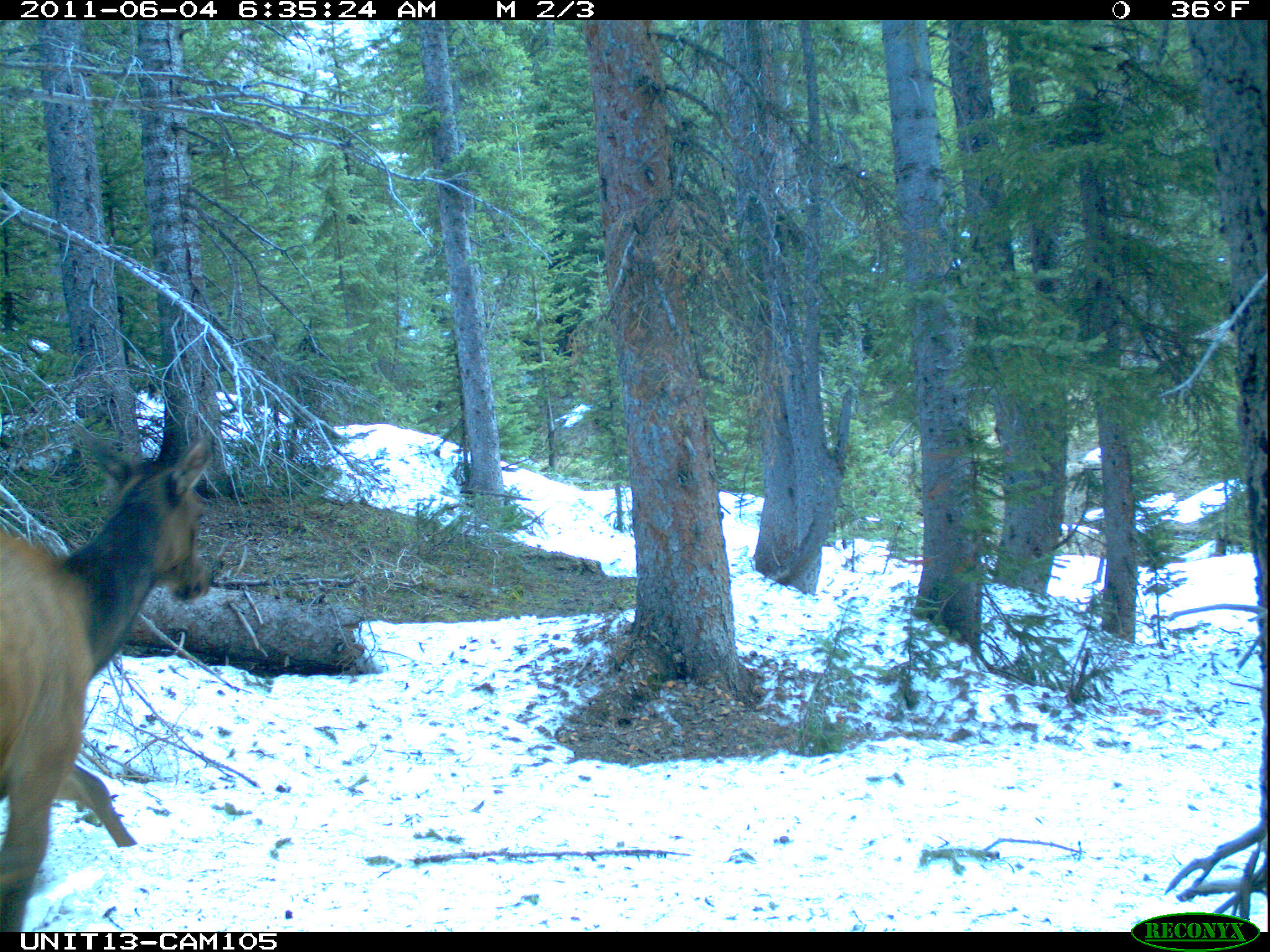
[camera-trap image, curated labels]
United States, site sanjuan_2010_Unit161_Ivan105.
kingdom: Animalia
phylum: Chordata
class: Mammalia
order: Artiodactyla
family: Cervidae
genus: Cervus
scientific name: Cervus elaphus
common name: red deer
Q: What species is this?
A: Cervus elaphus (red deer).